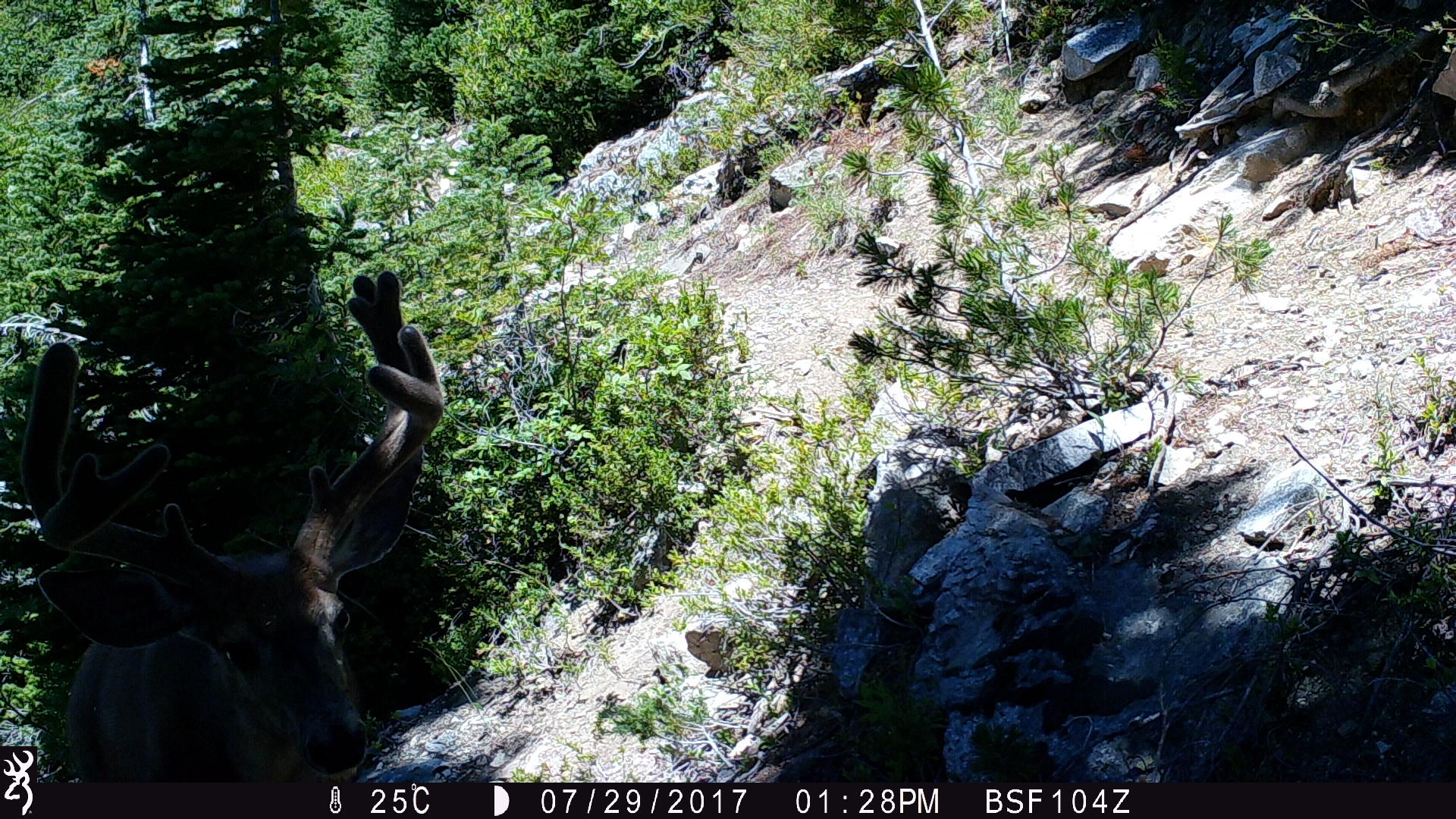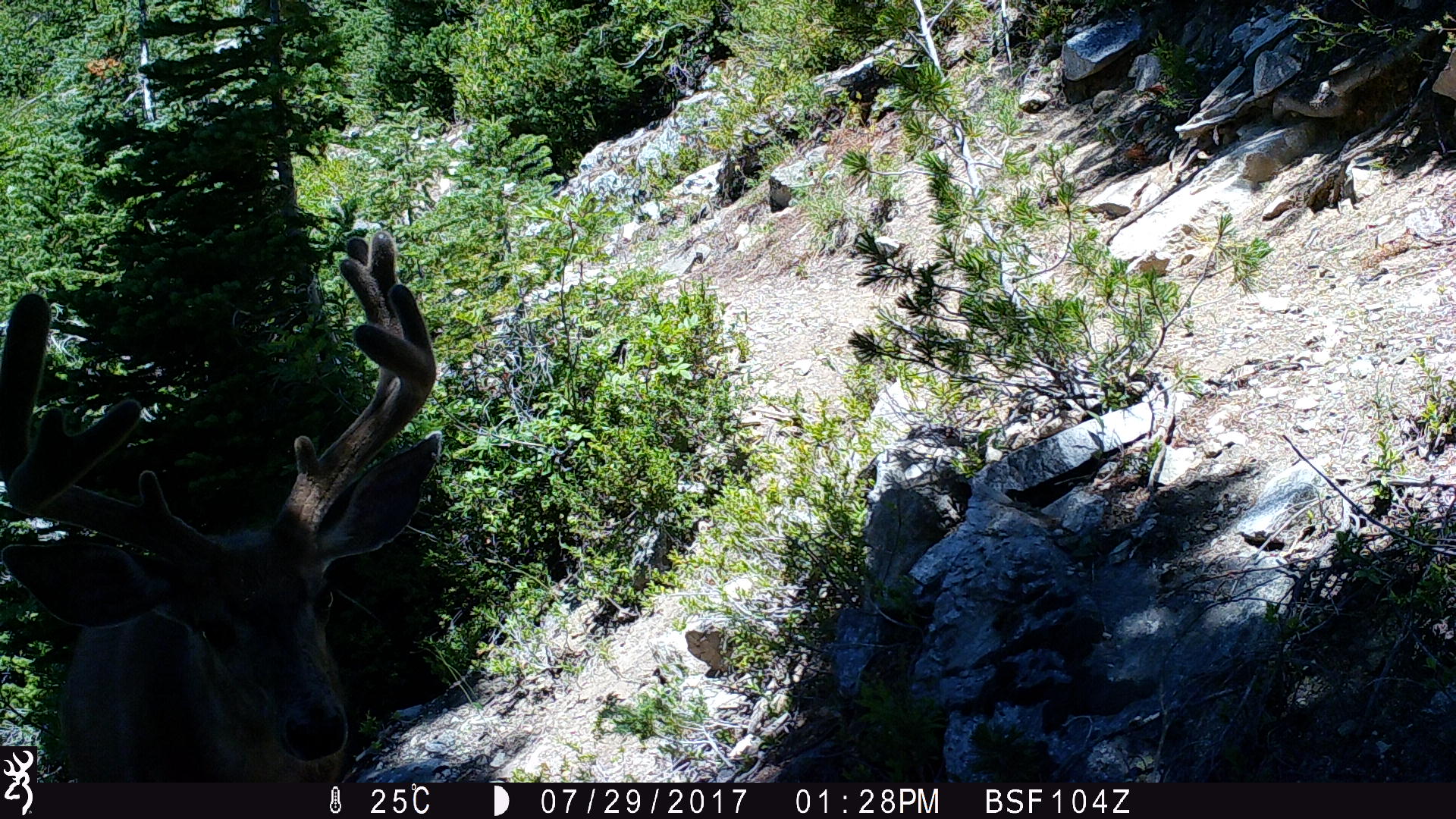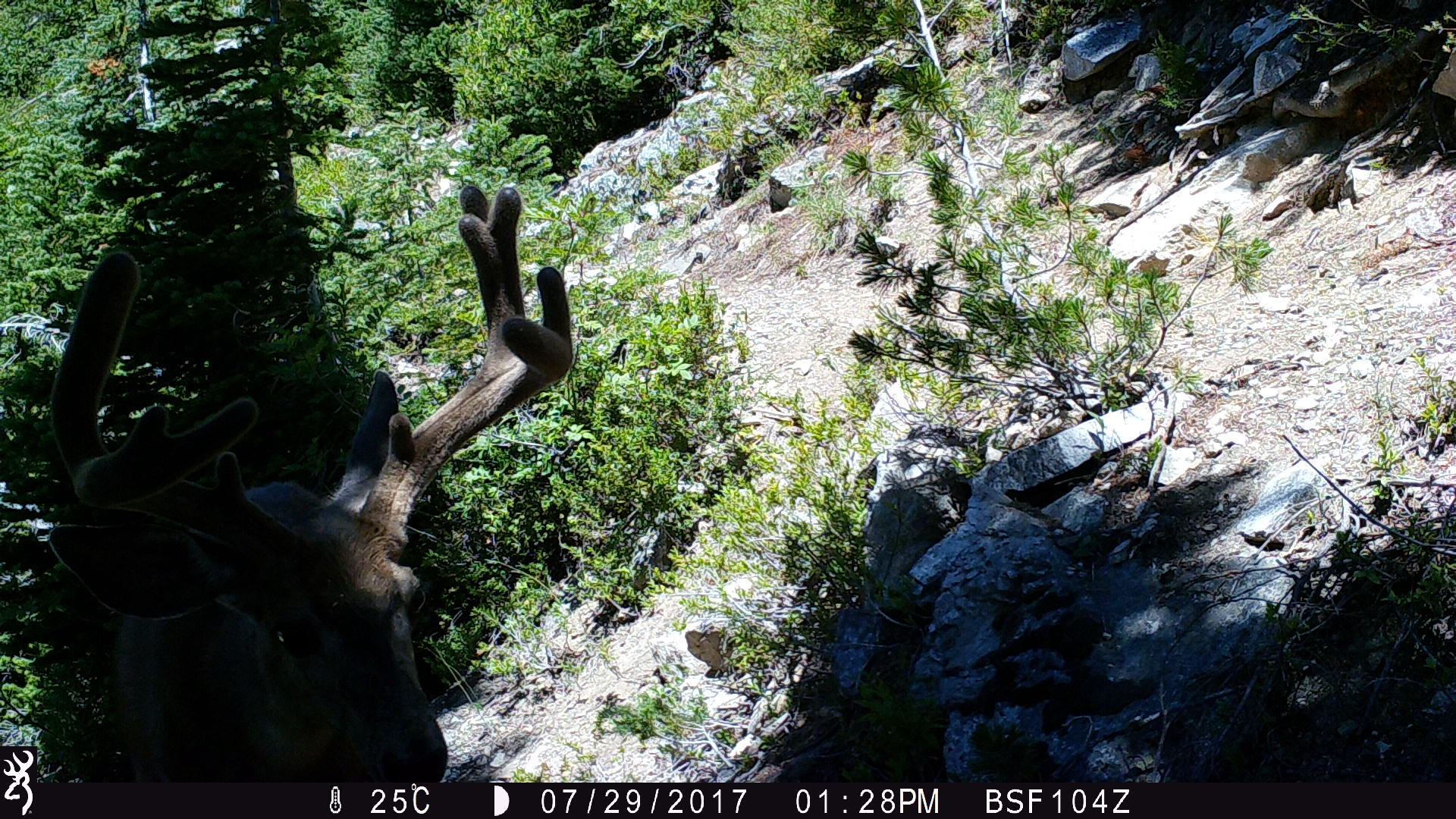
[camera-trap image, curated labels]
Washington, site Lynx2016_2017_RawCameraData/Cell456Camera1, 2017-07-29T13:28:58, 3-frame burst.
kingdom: Animalia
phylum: Chordata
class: Mammalia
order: Artiodactyla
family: Cervidae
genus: Odocoileus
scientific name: Odocoileus hemionus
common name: mule deer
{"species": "Odocoileus hemionus (mule deer)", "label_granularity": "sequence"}